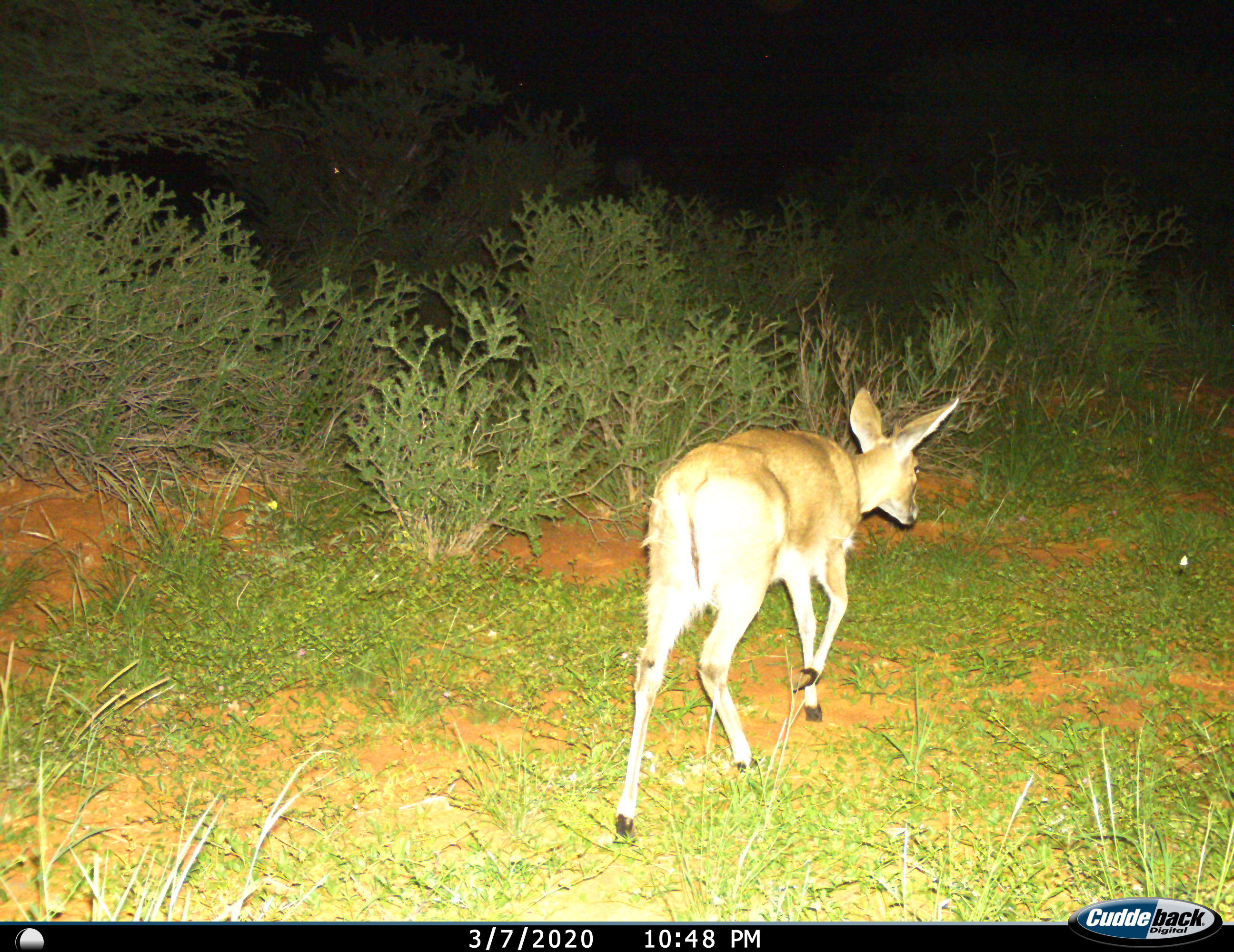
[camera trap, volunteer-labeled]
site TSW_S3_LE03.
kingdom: Animalia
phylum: Chordata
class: Mammalia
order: Artiodactyla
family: Bovidae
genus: Sylvicapra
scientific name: Sylvicapra grimmia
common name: common duiker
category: duikercommongrey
Duikercommongrey (common duiker) (Sylvicapra grimmia), count 1. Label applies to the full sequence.